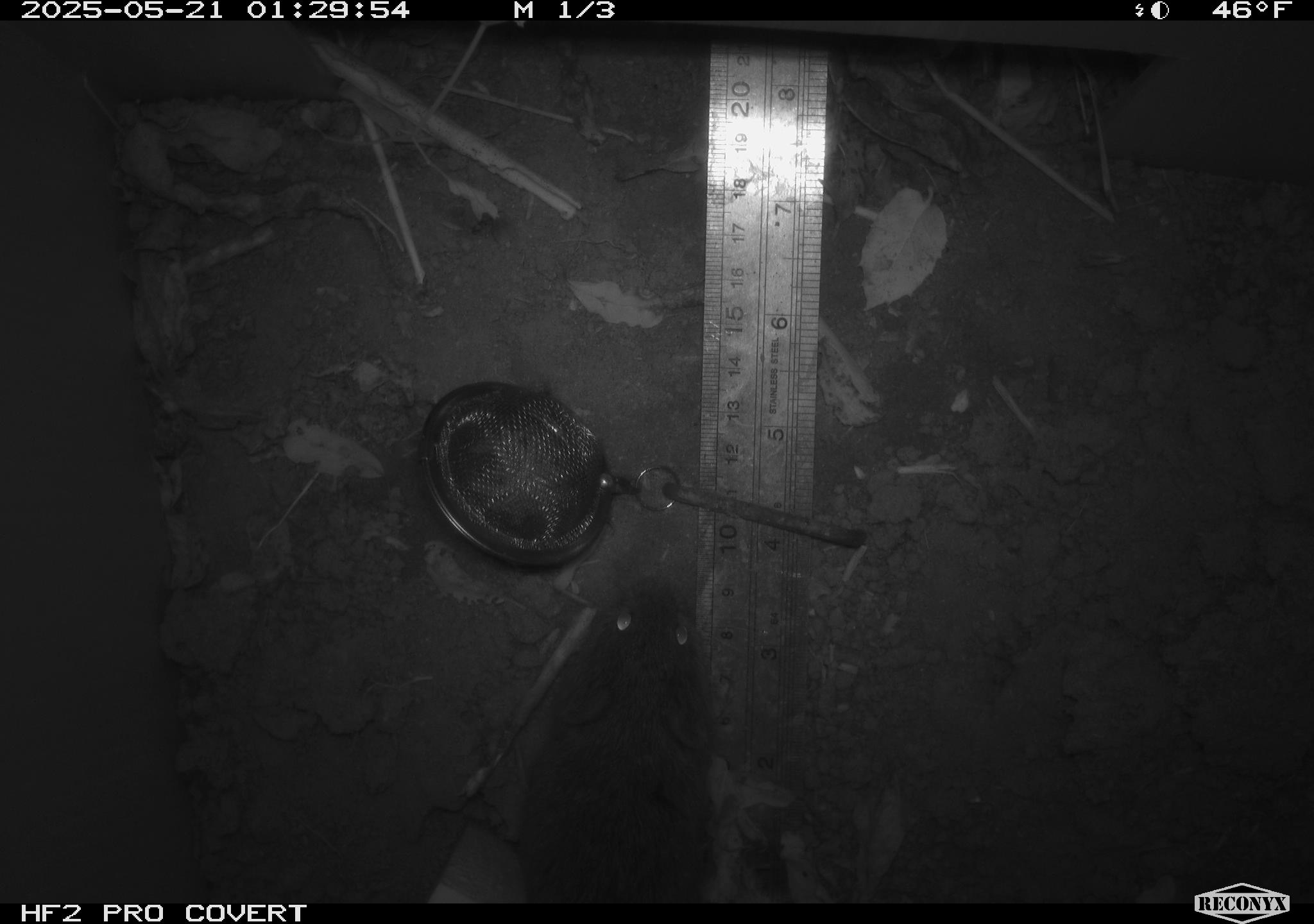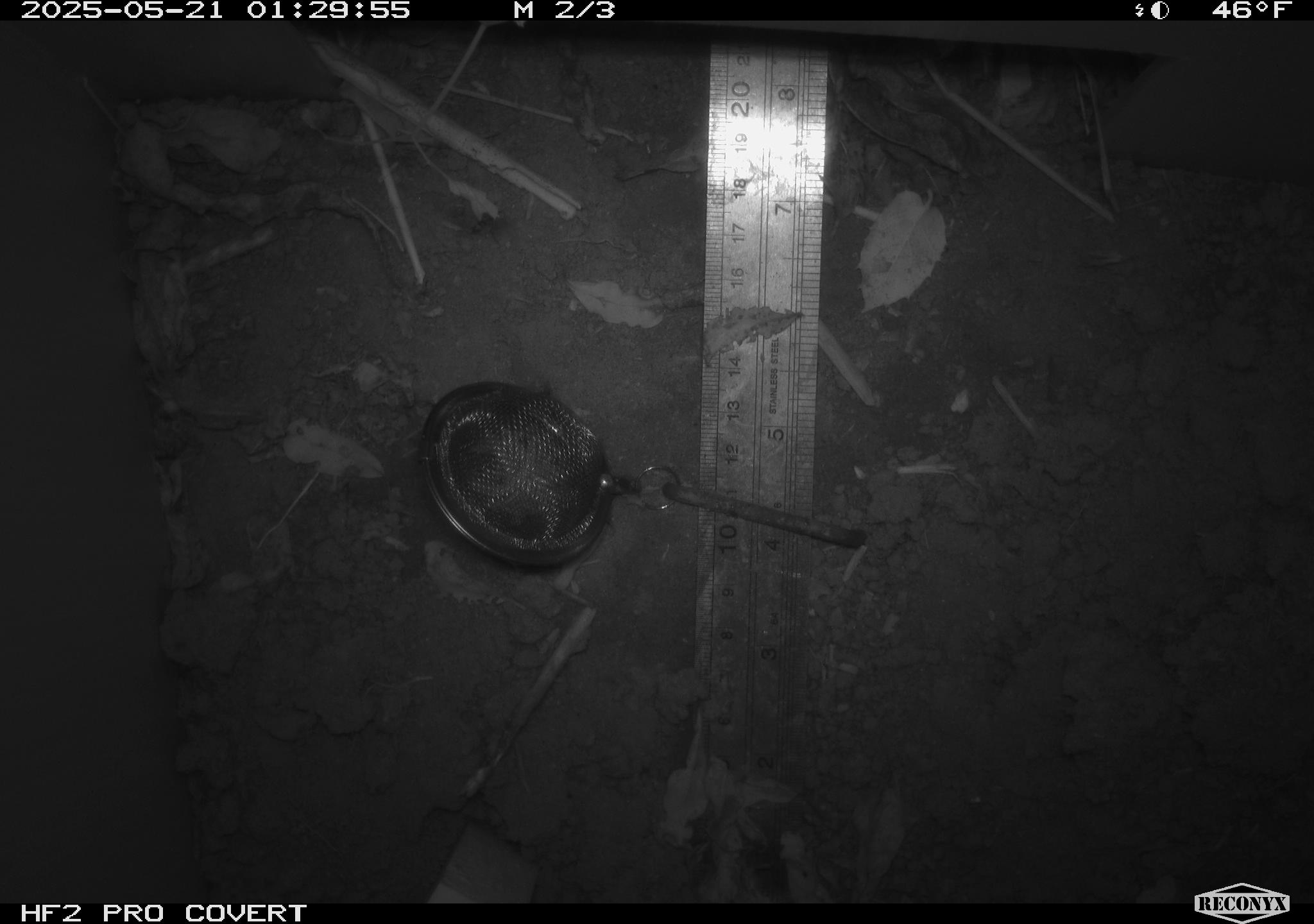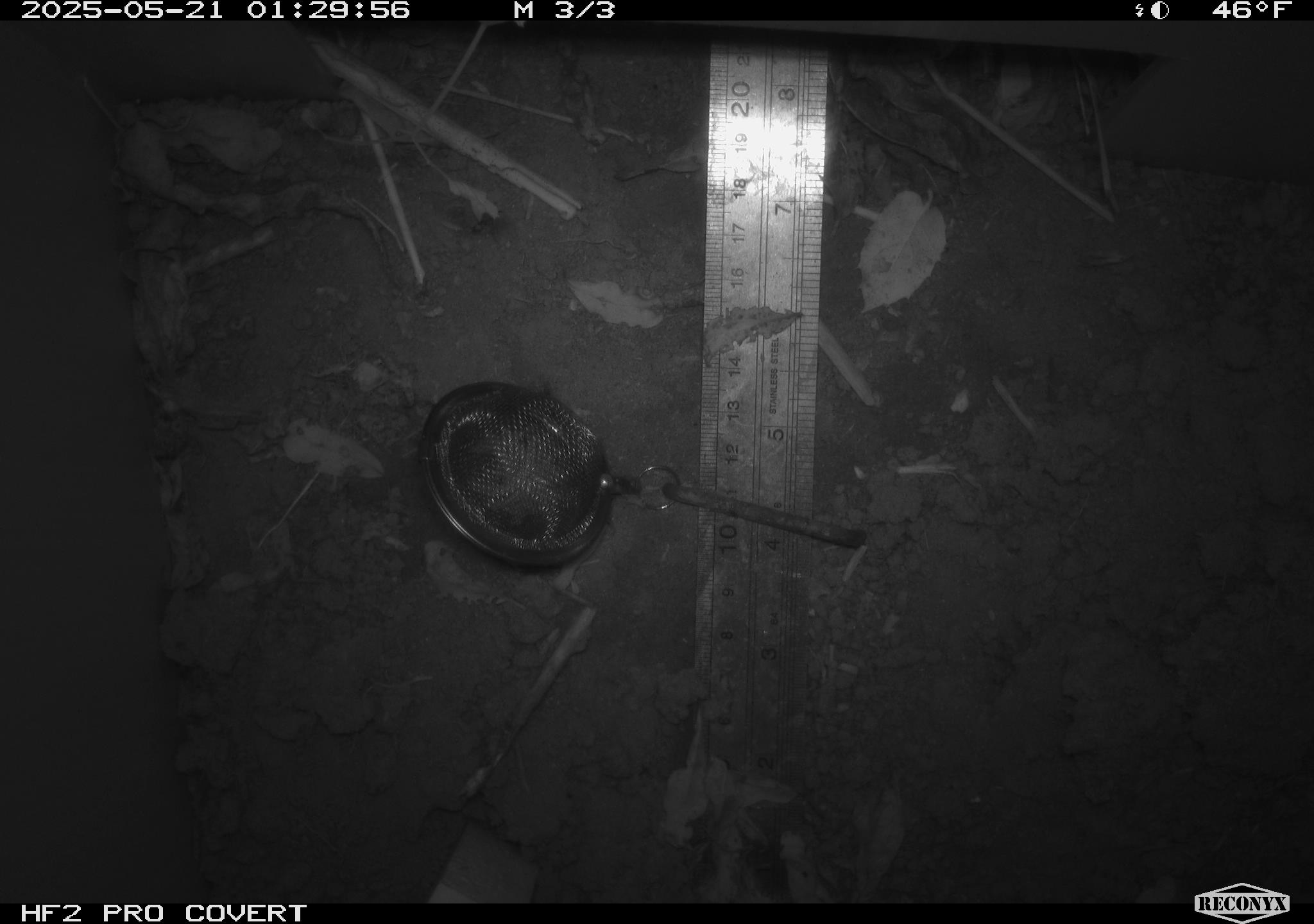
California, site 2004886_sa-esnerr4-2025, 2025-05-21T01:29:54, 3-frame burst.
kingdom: Animalia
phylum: Chordata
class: Mammalia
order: Rodentia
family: Cricetidae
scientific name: Arvicolinae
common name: voles, lemmings, and muskrats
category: arvicolinae subfamily